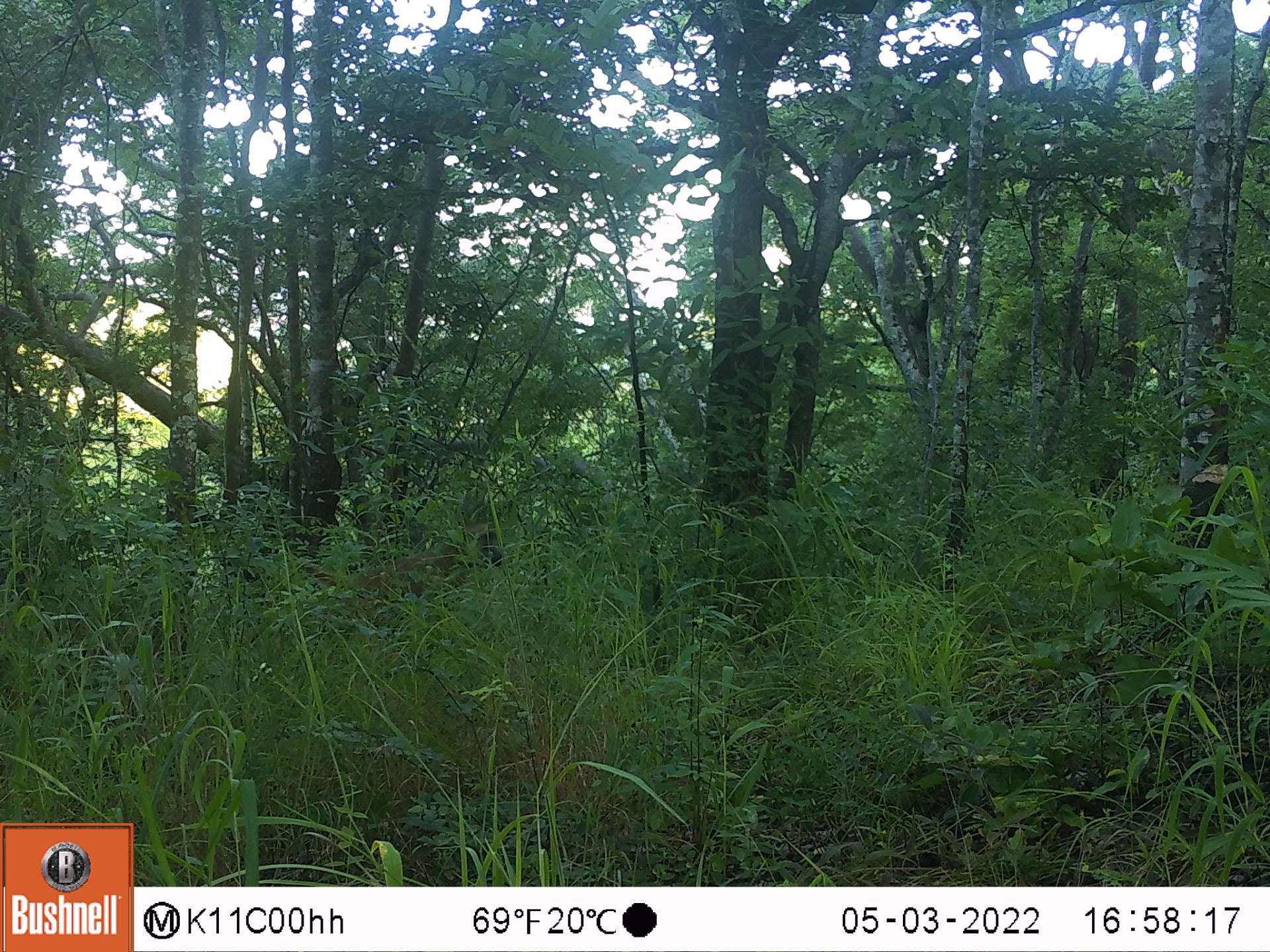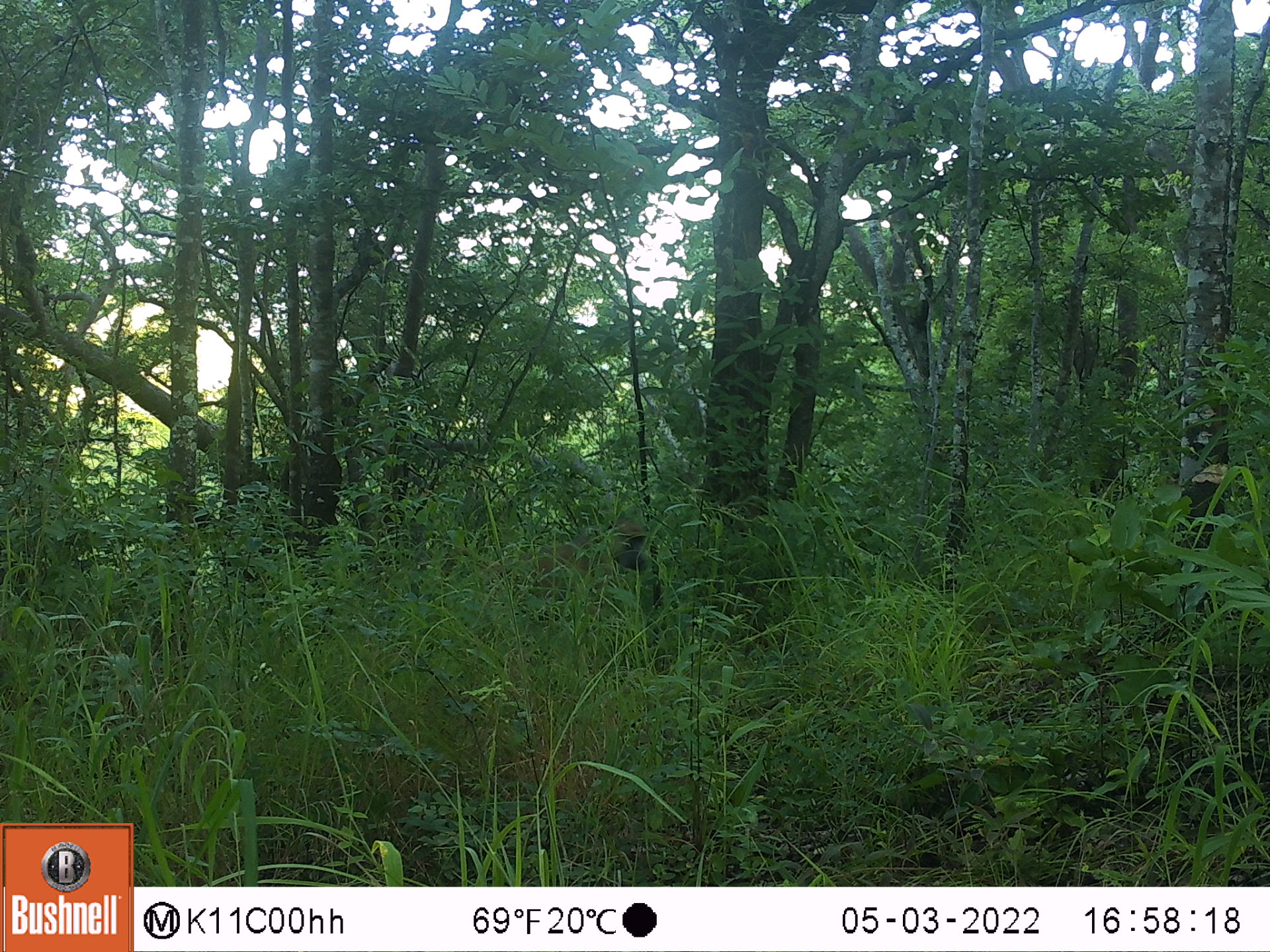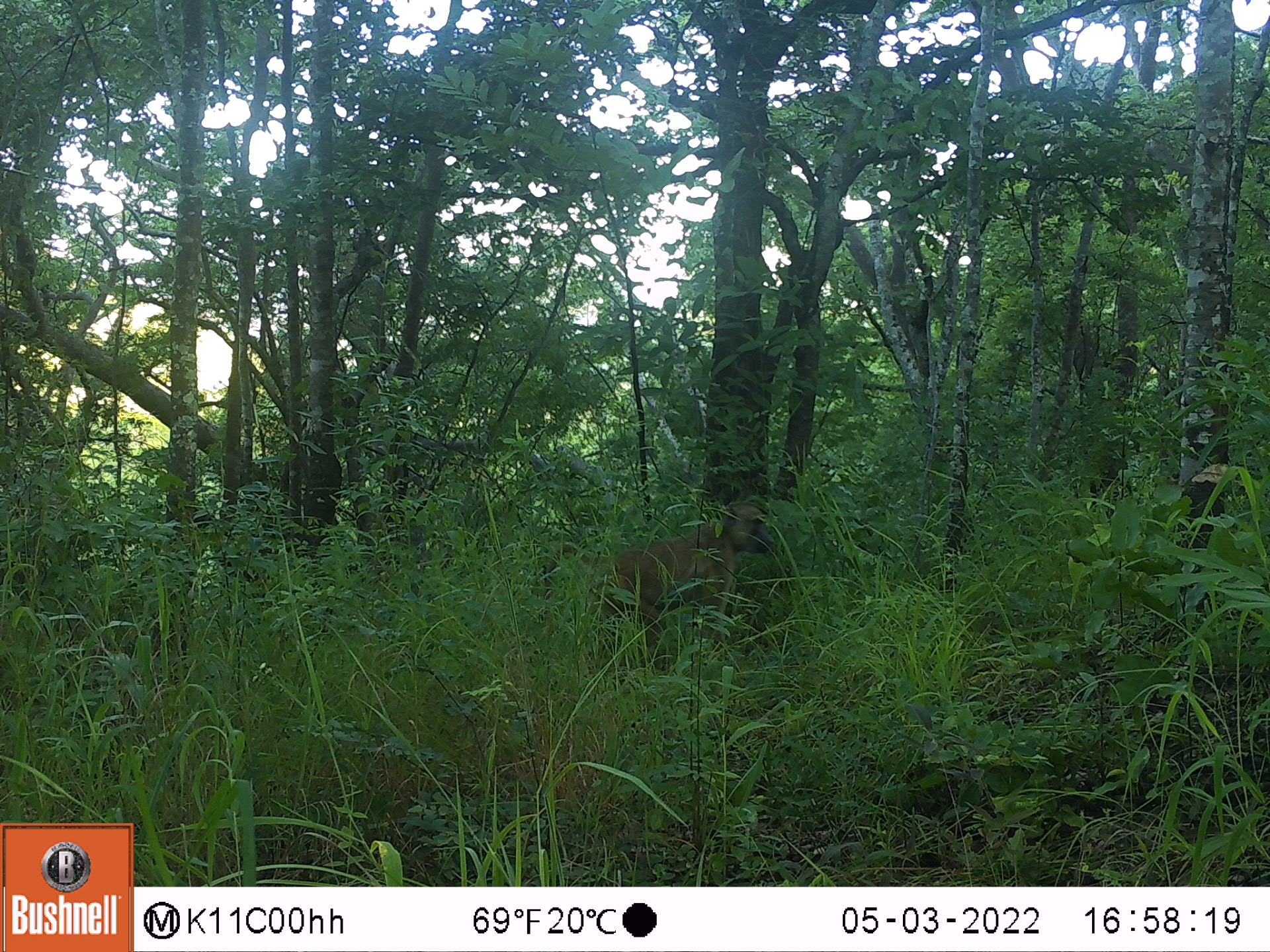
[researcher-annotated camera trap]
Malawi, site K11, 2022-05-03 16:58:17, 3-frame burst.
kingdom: Animalia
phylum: Chordata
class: Mammalia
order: Primates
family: Cercopithecidae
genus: Papio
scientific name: Papio cynocephalus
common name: yellow baboon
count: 1